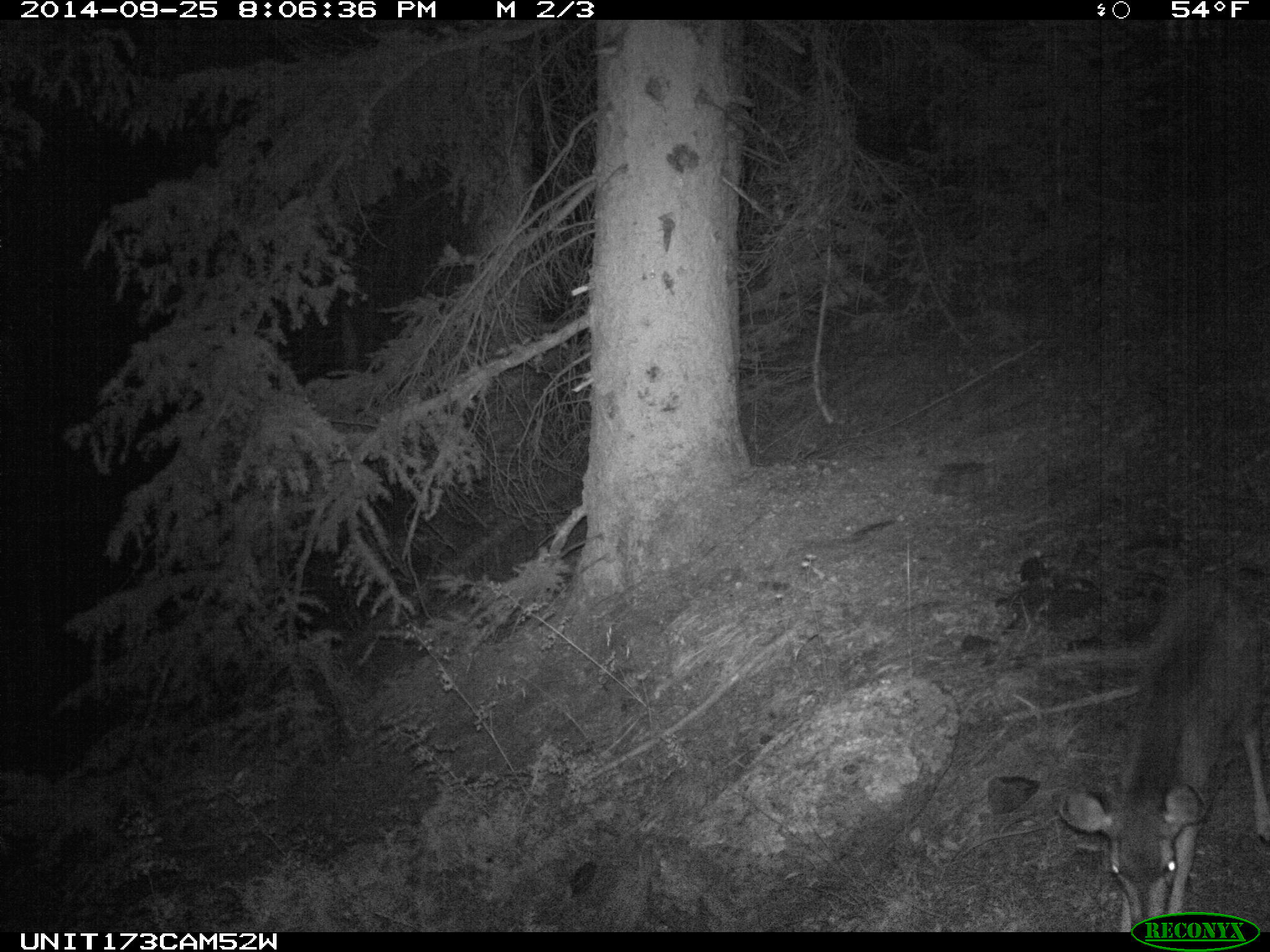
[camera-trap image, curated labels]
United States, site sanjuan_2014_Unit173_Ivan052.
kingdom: Animalia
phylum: Chordata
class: Mammalia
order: Artiodactyla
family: Cervidae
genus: Odocoileus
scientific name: Odocoileus hemionus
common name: mule deer